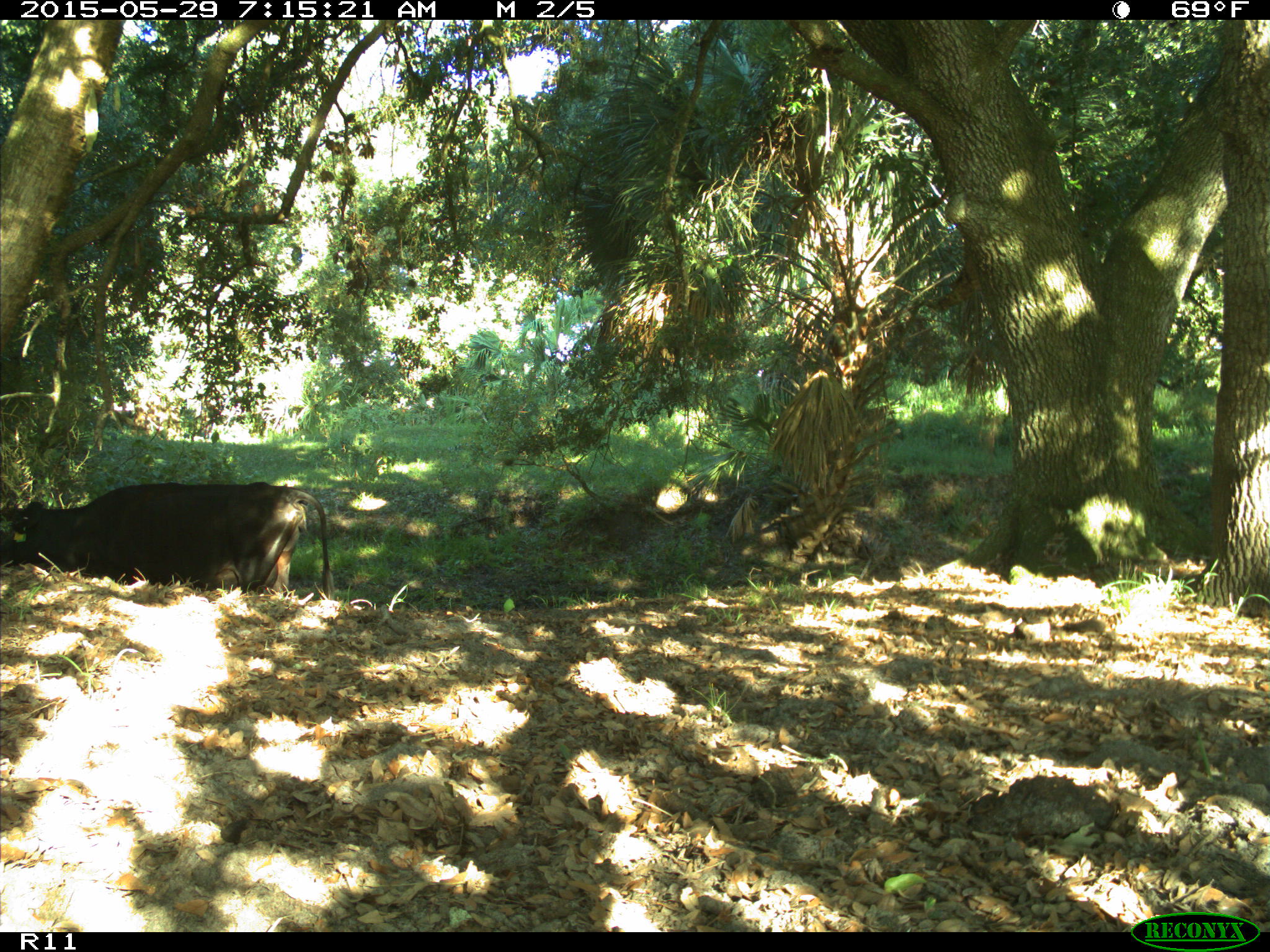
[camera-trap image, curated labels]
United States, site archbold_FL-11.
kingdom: Animalia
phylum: Chordata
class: Mammalia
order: Artiodactyla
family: Bovidae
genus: Bos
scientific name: Bos taurus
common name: domestic cow